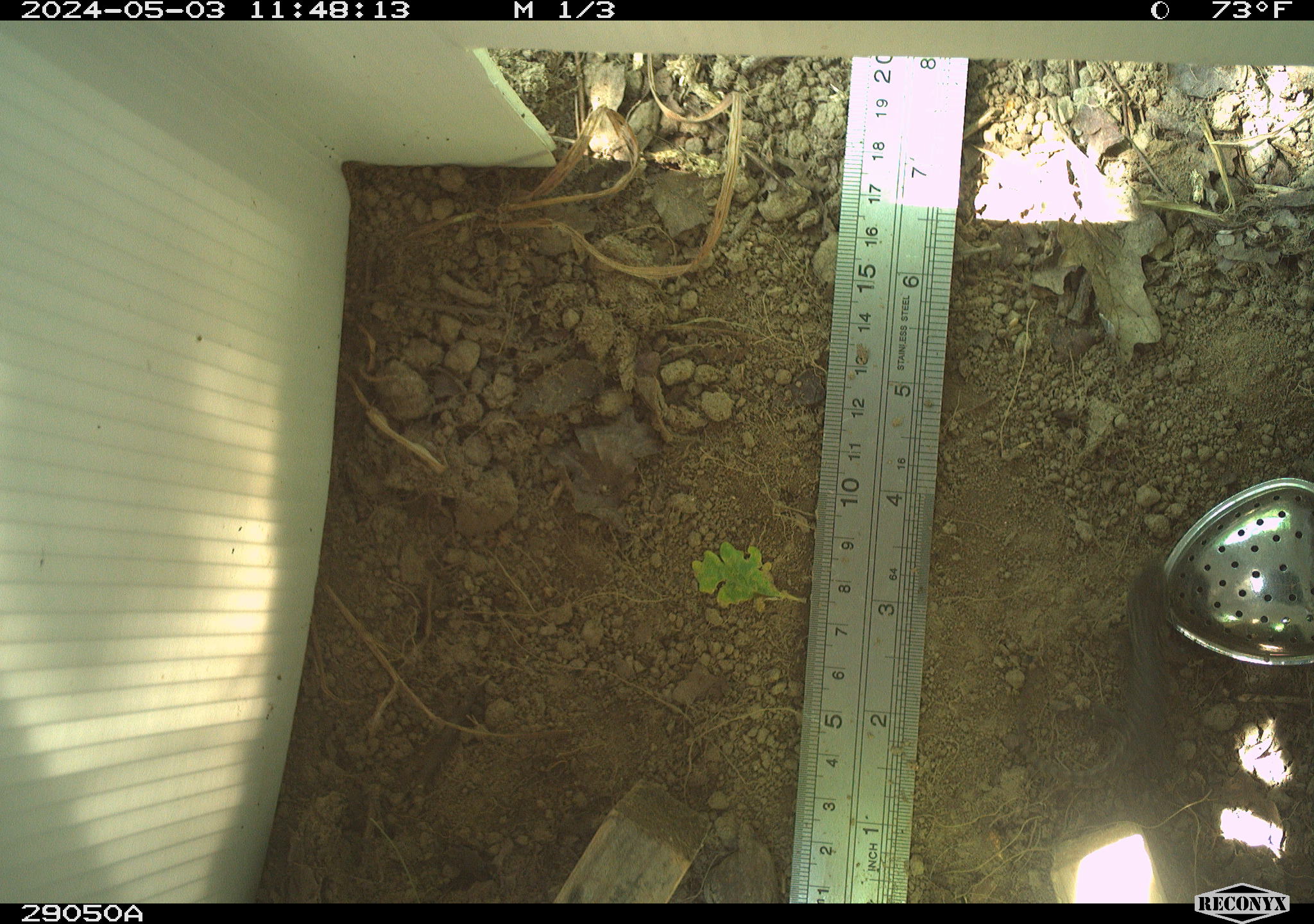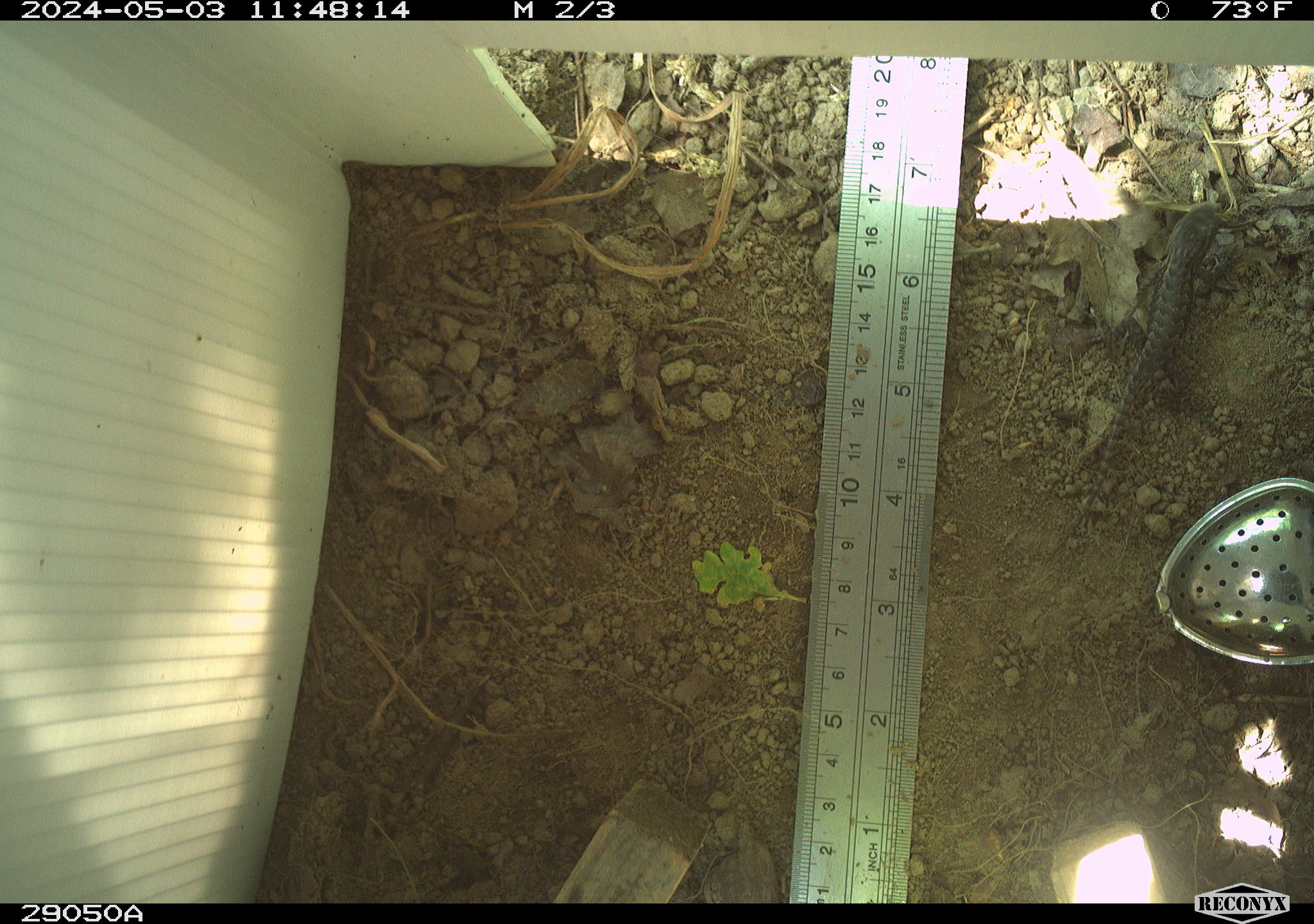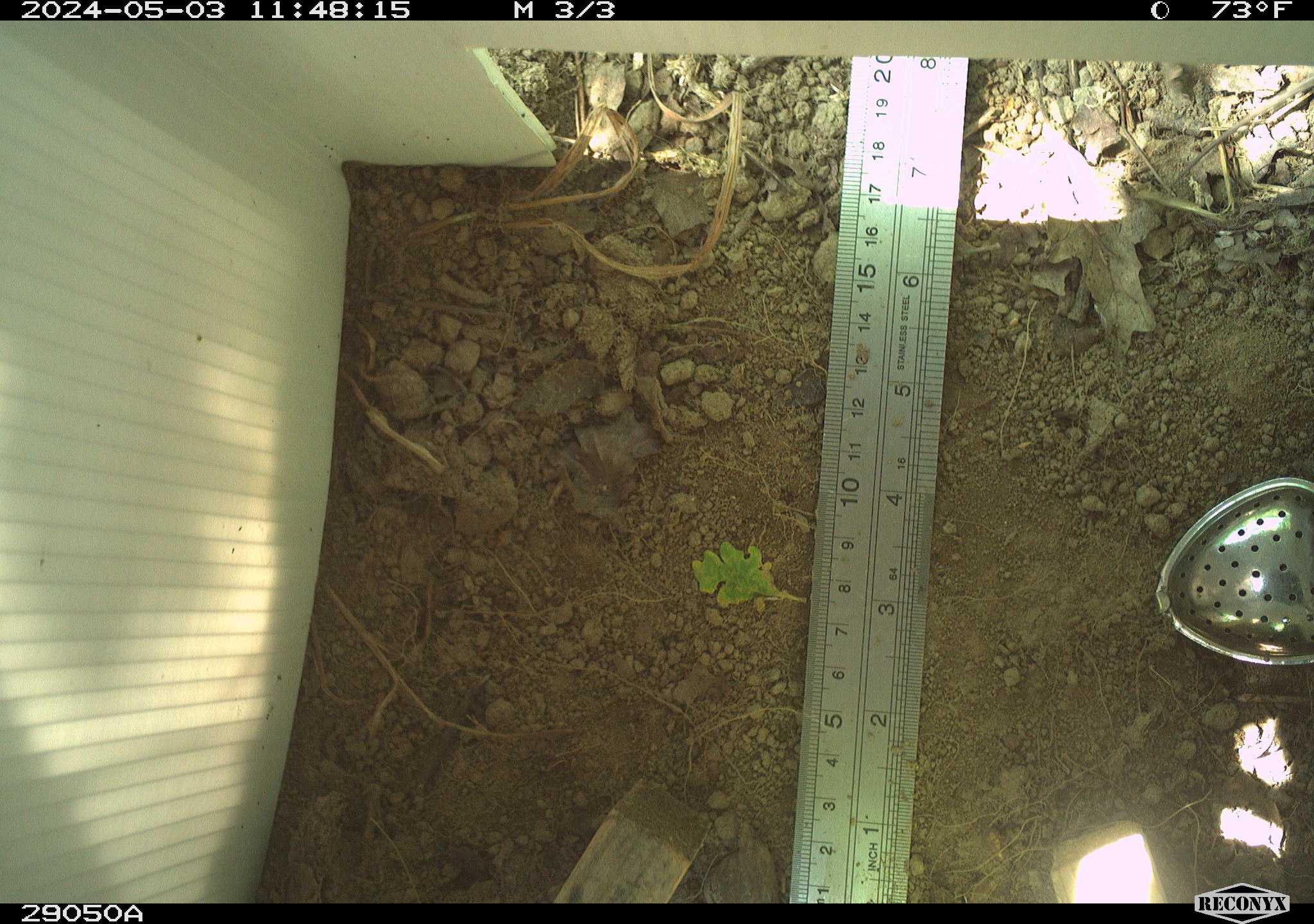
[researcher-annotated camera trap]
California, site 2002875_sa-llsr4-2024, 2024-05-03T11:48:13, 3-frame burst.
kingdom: Animalia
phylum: Chordata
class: Reptilia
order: Squamata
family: Phrynosomatidae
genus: Sceloporus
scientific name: Sceloporus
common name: spiny lizards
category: sceloporus species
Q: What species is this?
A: Sceloporus species (spiny lizards) (Sceloporus).